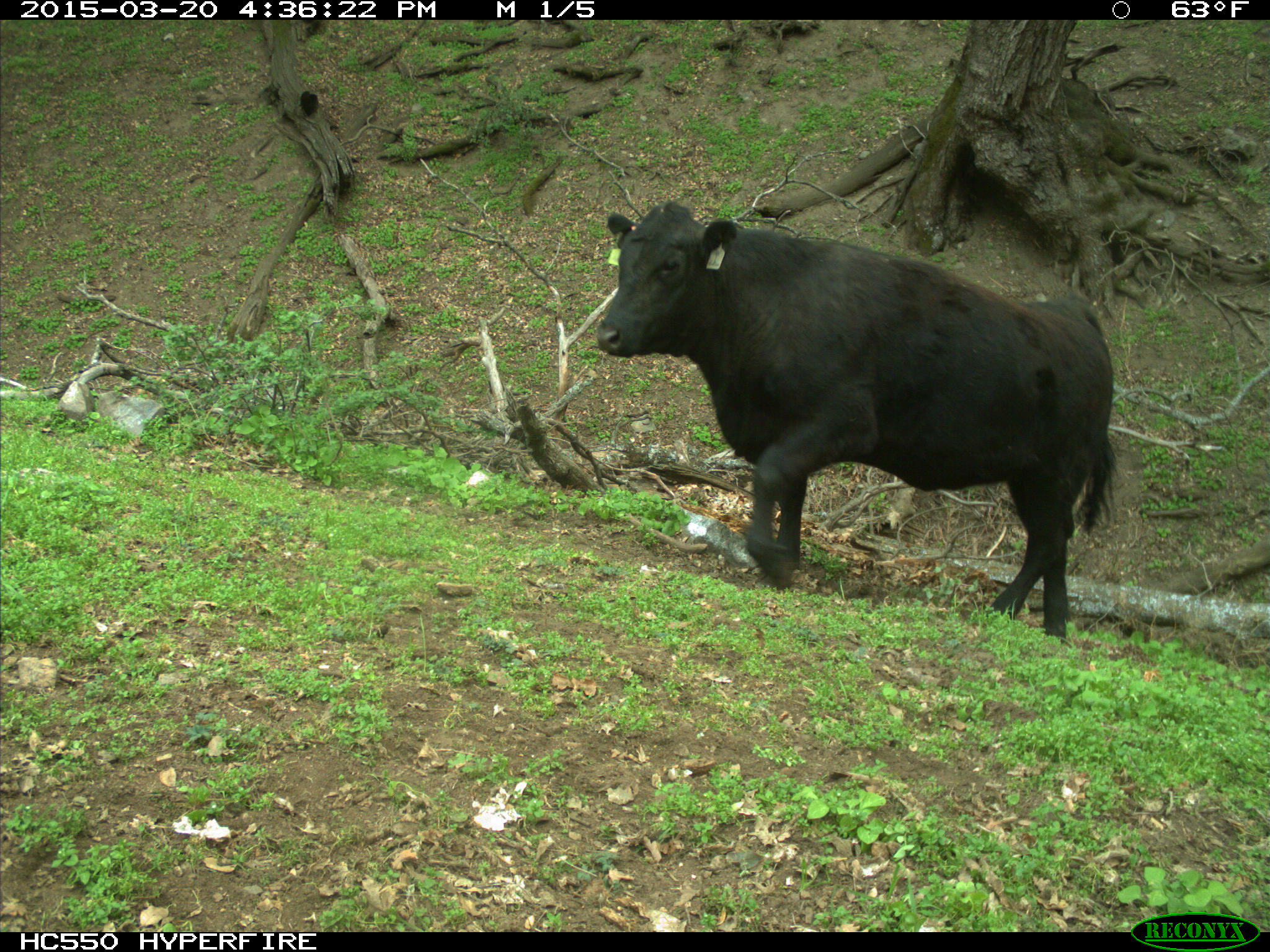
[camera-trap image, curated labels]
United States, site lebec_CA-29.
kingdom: Animalia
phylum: Chordata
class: Mammalia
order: Artiodactyla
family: Bovidae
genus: Bos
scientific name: Bos taurus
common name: domestic cow